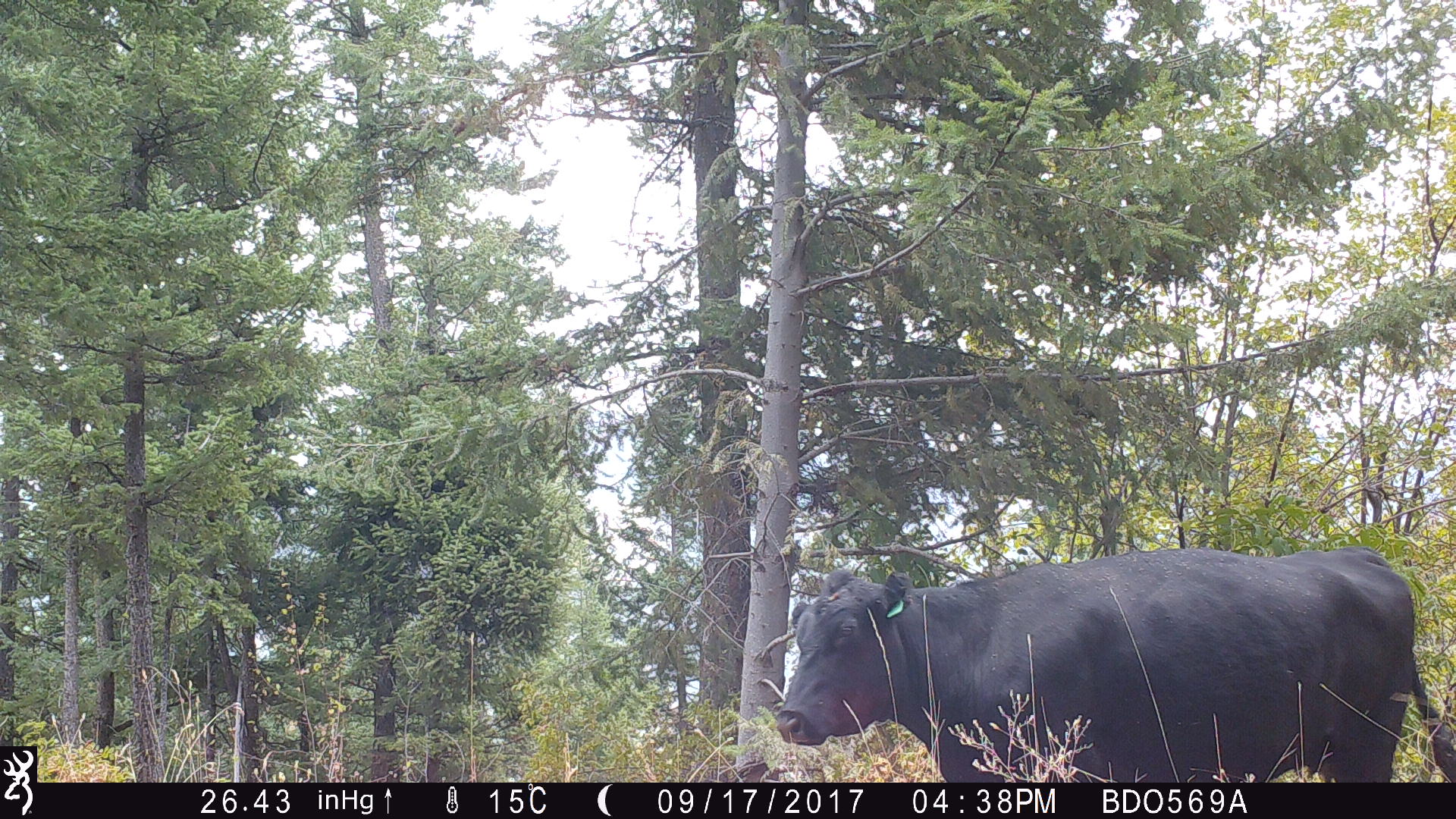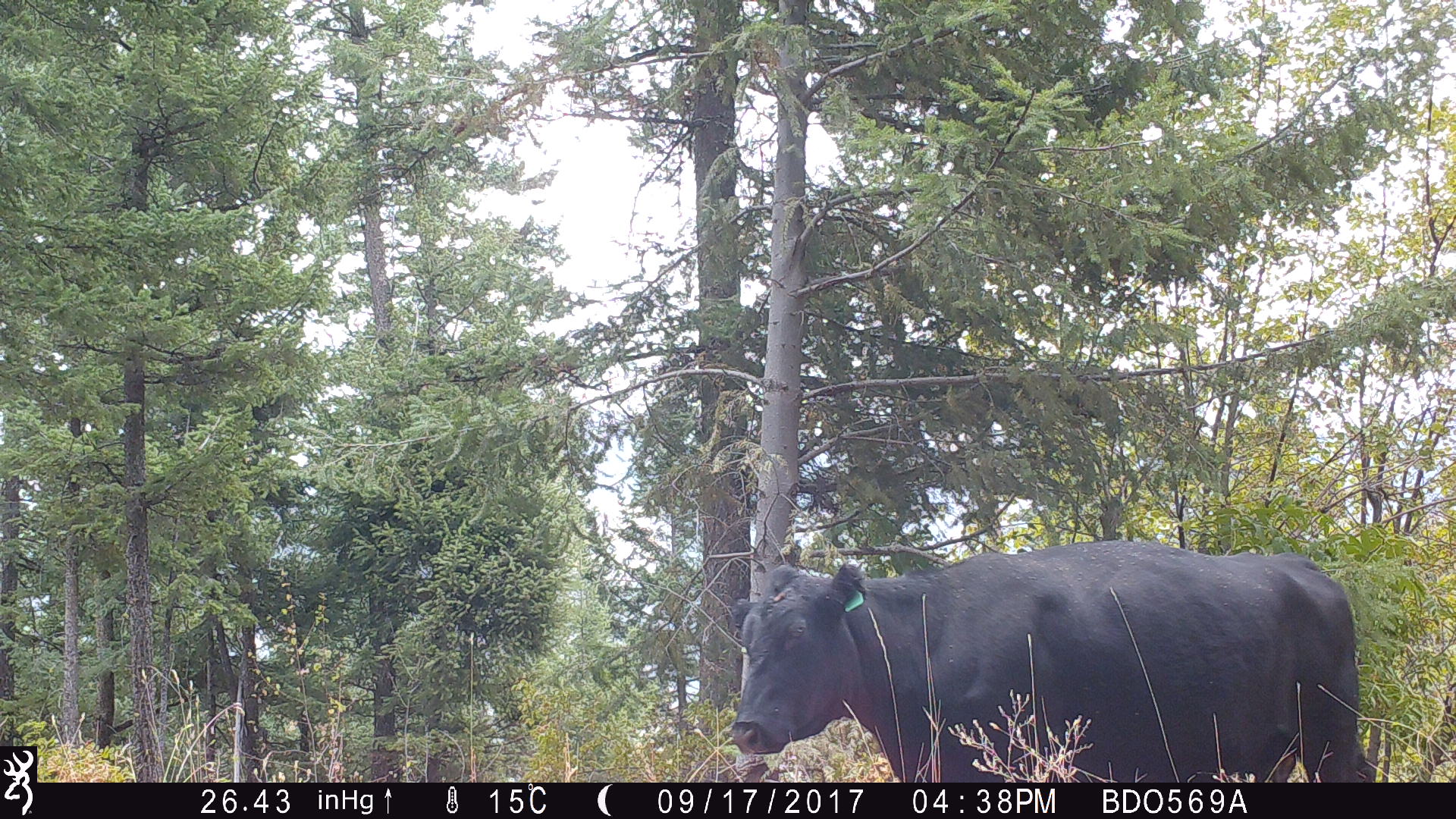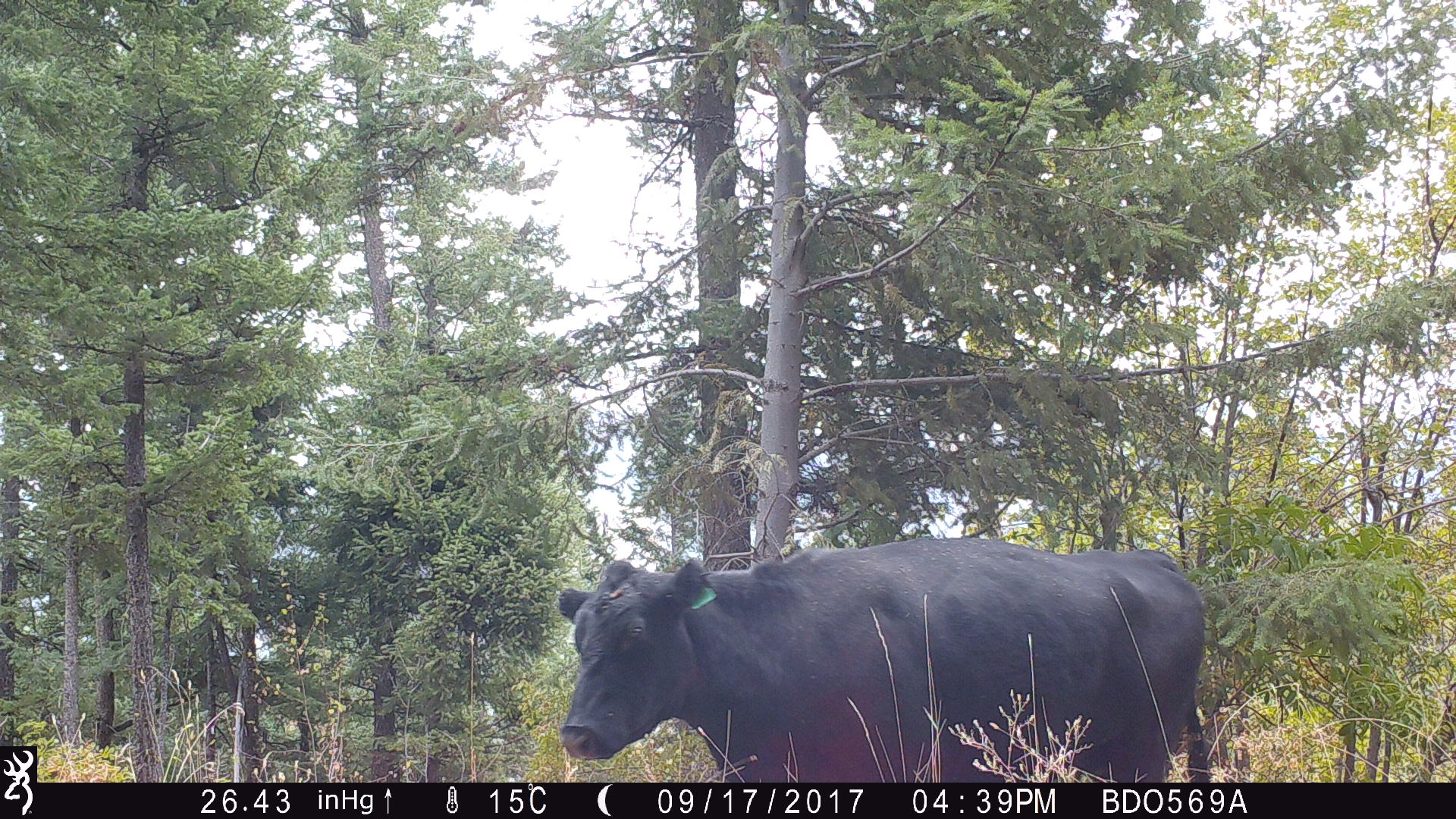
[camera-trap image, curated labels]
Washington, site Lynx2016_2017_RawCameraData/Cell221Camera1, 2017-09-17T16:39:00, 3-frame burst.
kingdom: Animalia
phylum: Chordata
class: Mammalia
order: Artiodactyla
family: Bovidae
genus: Bos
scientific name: Bos taurus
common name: domestic cattle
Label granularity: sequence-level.